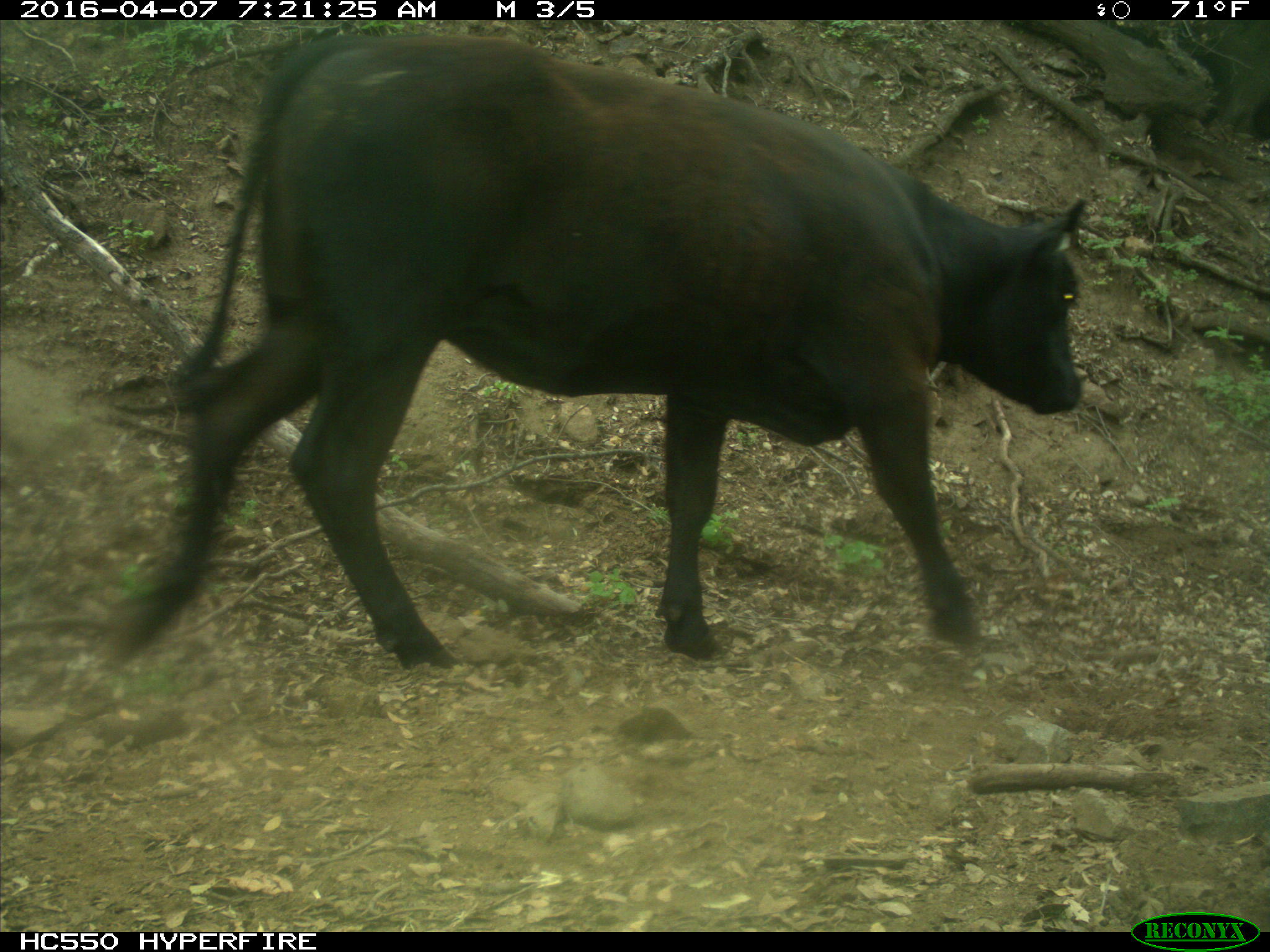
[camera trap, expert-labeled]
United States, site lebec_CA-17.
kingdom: Animalia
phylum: Chordata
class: Mammalia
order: Artiodactyla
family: Bovidae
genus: Bos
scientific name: Bos taurus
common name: domestic cow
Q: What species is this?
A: Bos taurus (domestic cow).